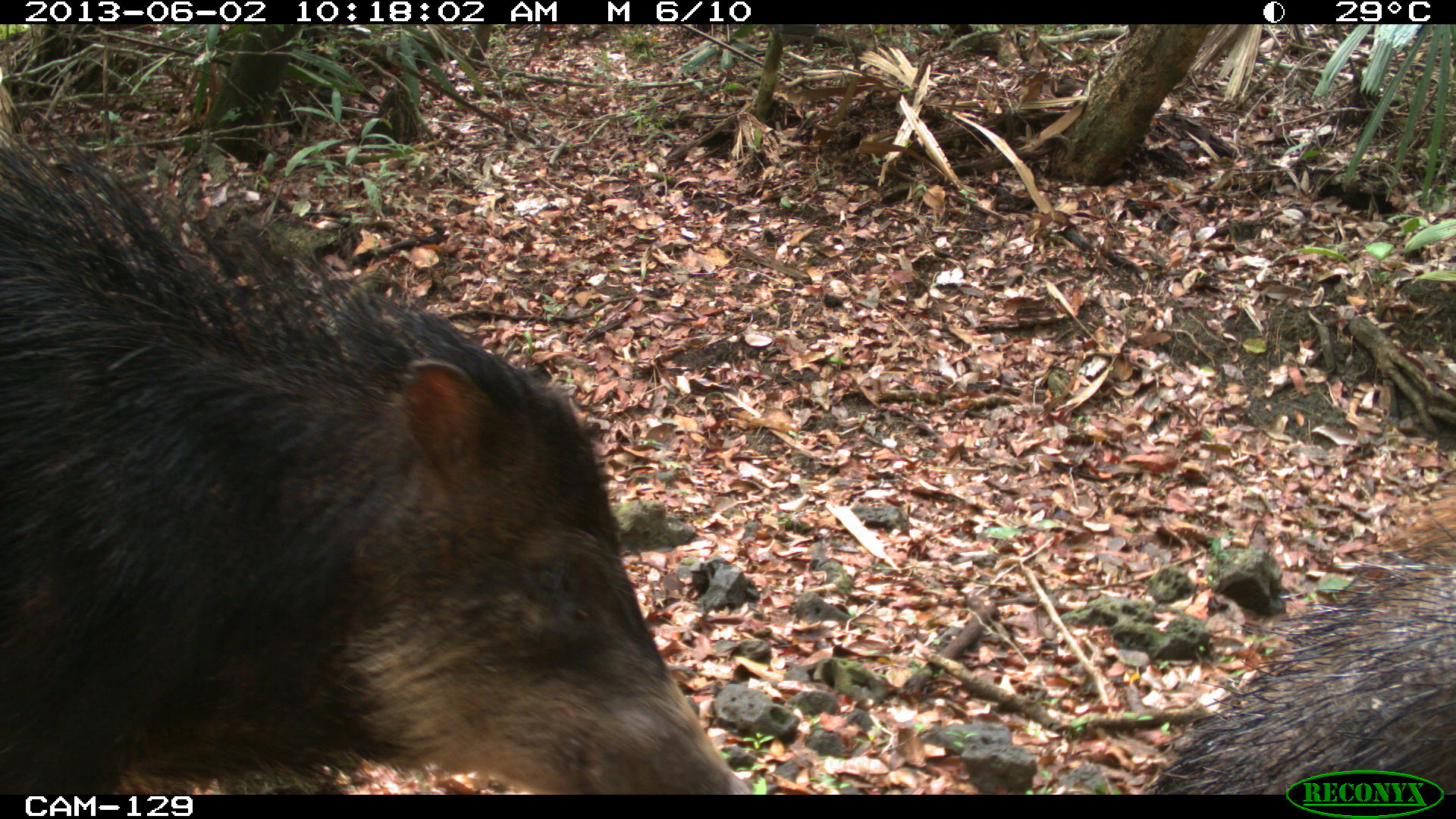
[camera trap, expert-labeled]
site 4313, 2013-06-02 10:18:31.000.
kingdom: Animalia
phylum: Chordata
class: Mammalia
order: Artiodactyla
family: Tayassuidae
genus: Tayassu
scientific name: Tayassu pecari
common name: white-lipped peccary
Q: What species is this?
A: Tayassu pecari (white-lipped peccary).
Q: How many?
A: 3.